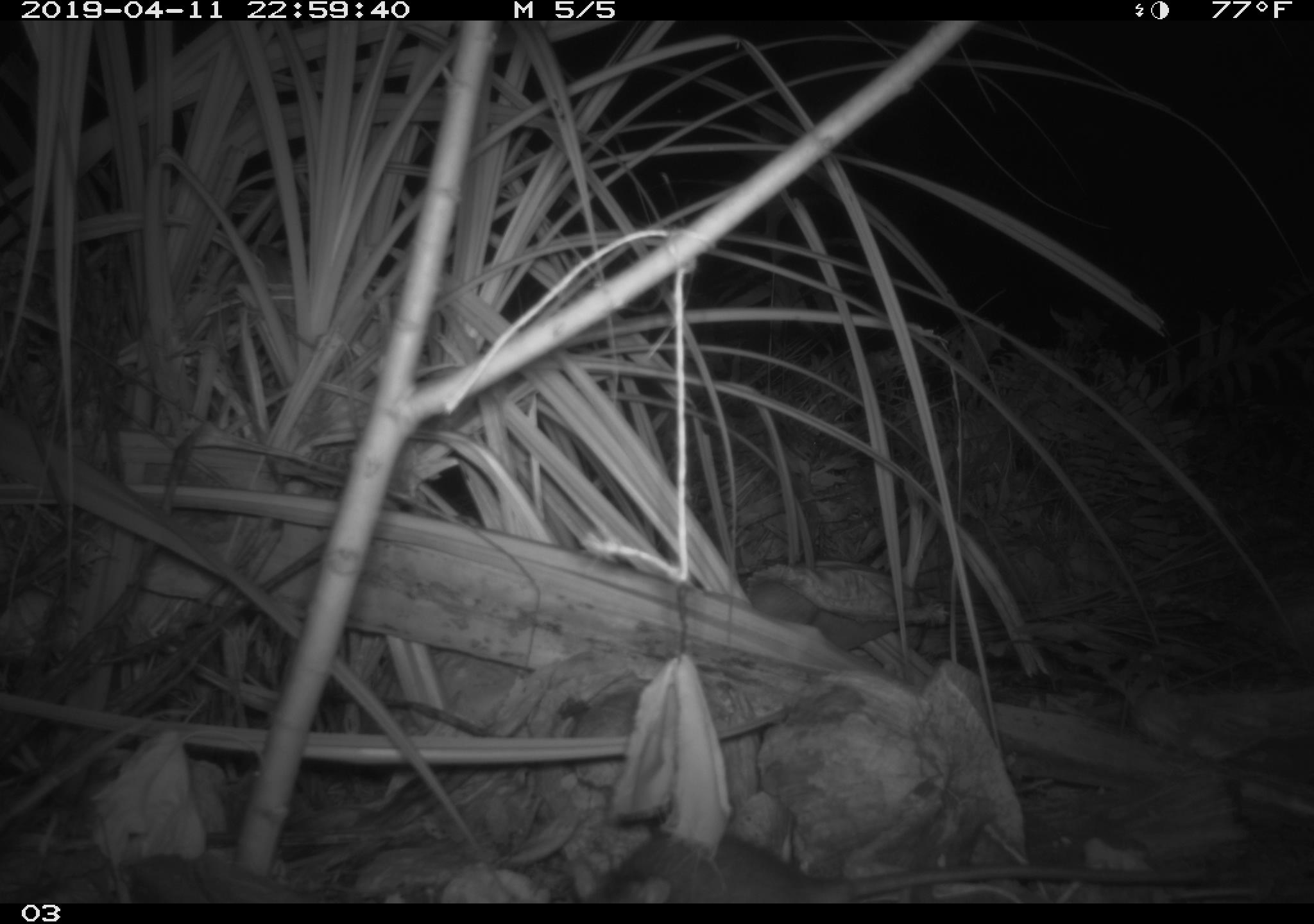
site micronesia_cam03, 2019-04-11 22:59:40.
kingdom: Animalia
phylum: Chordata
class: Mammalia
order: Rodentia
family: Muridae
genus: Rattus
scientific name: Rattus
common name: rat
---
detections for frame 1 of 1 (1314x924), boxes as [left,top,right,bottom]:
rat: [590,816,1193,901]